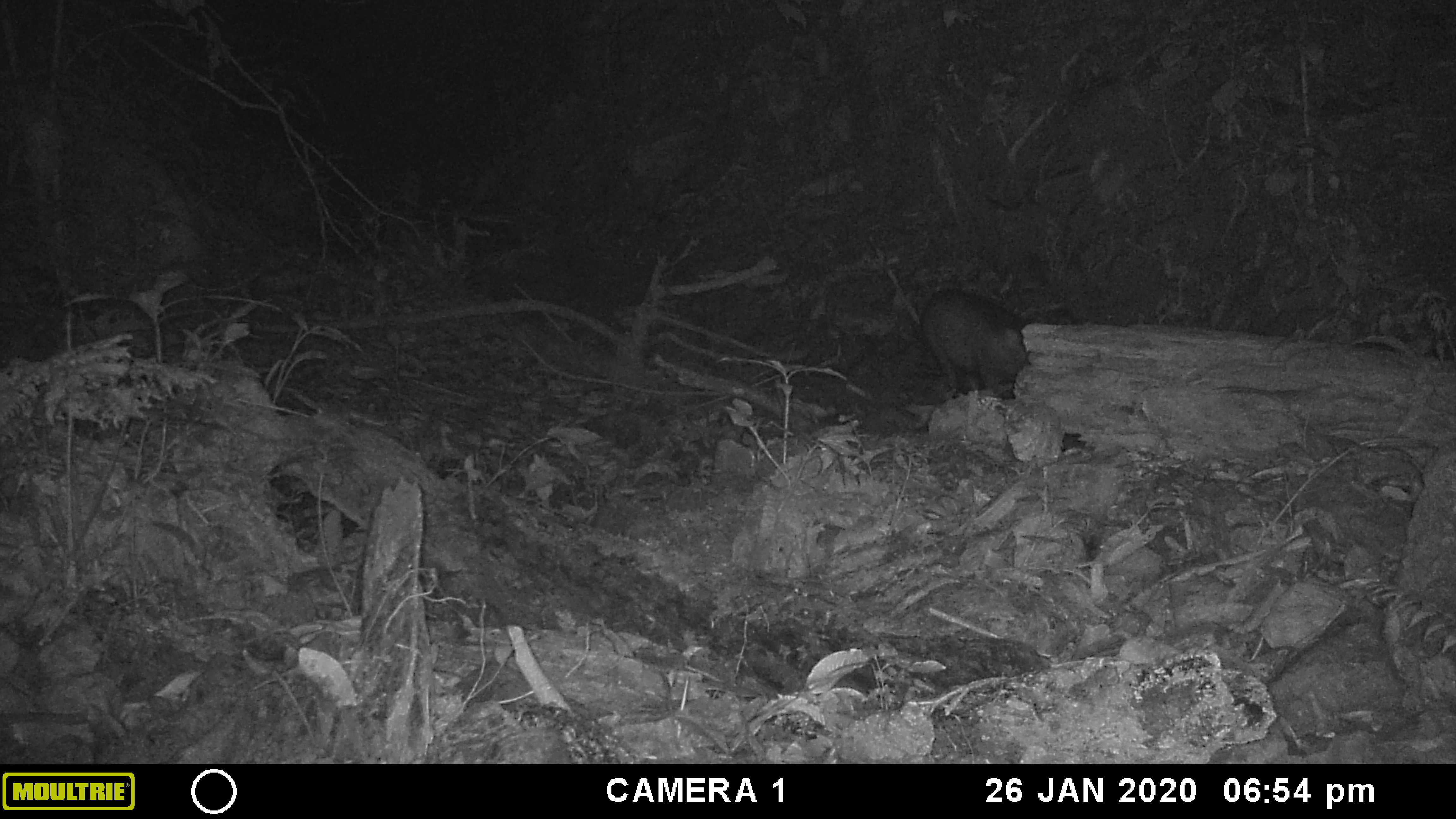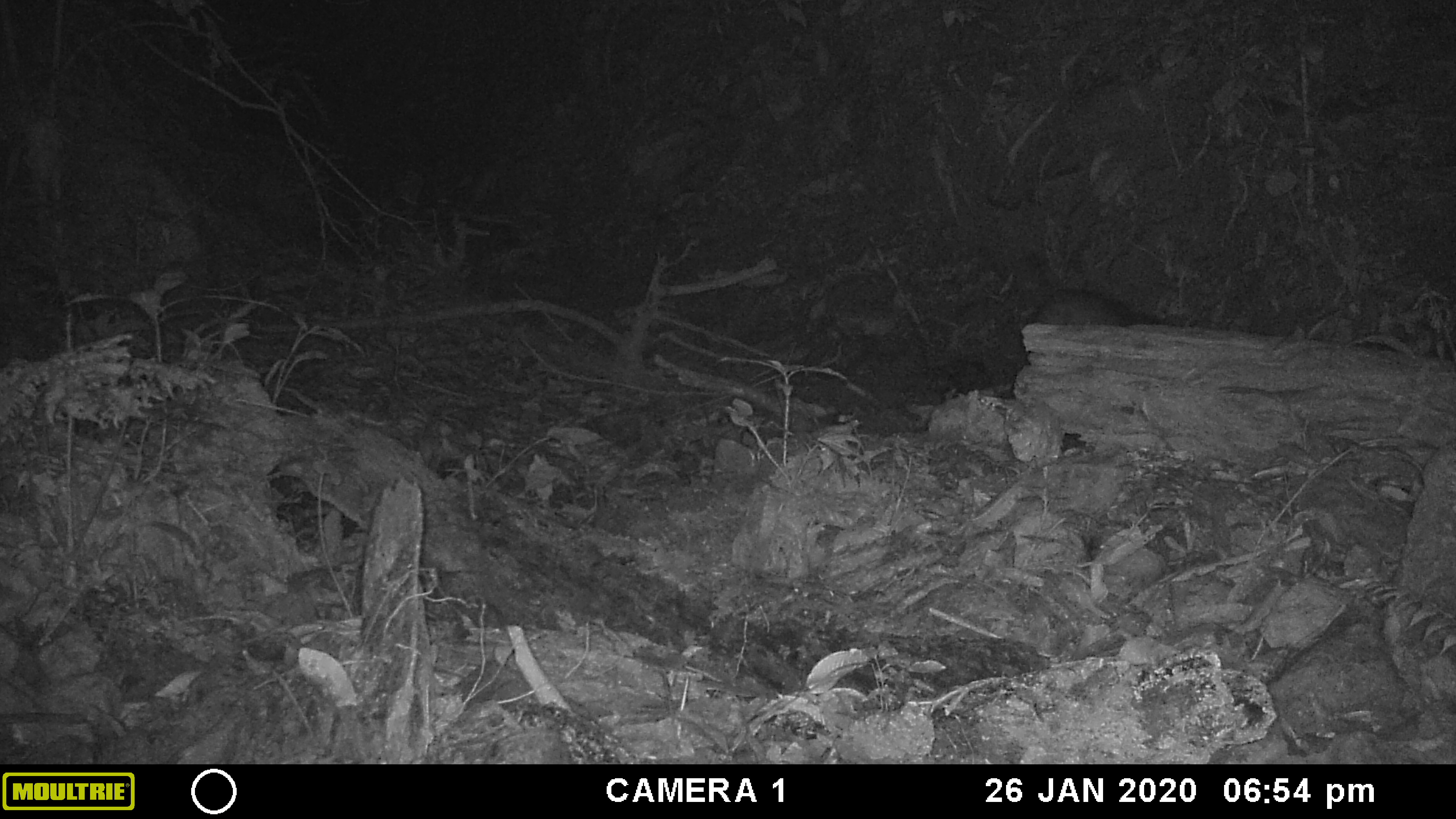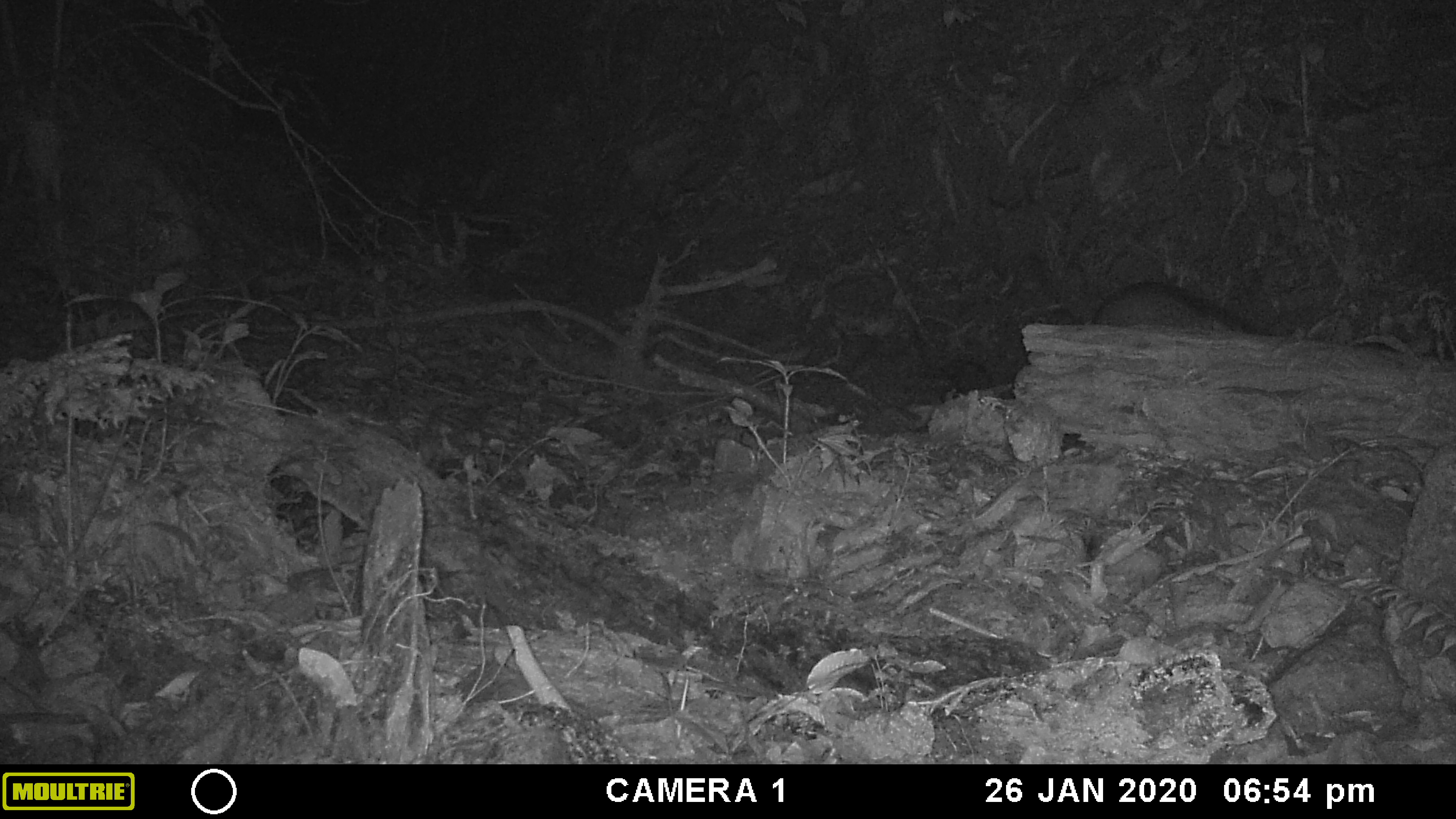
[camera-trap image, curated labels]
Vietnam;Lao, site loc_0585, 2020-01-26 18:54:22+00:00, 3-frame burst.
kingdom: Animalia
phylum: Chordata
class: Mammalia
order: Artiodactyla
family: Suidae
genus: Sus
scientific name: Sus scrofa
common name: eurasian wild pig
Eurasian wild pig (Sus scrofa). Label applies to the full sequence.